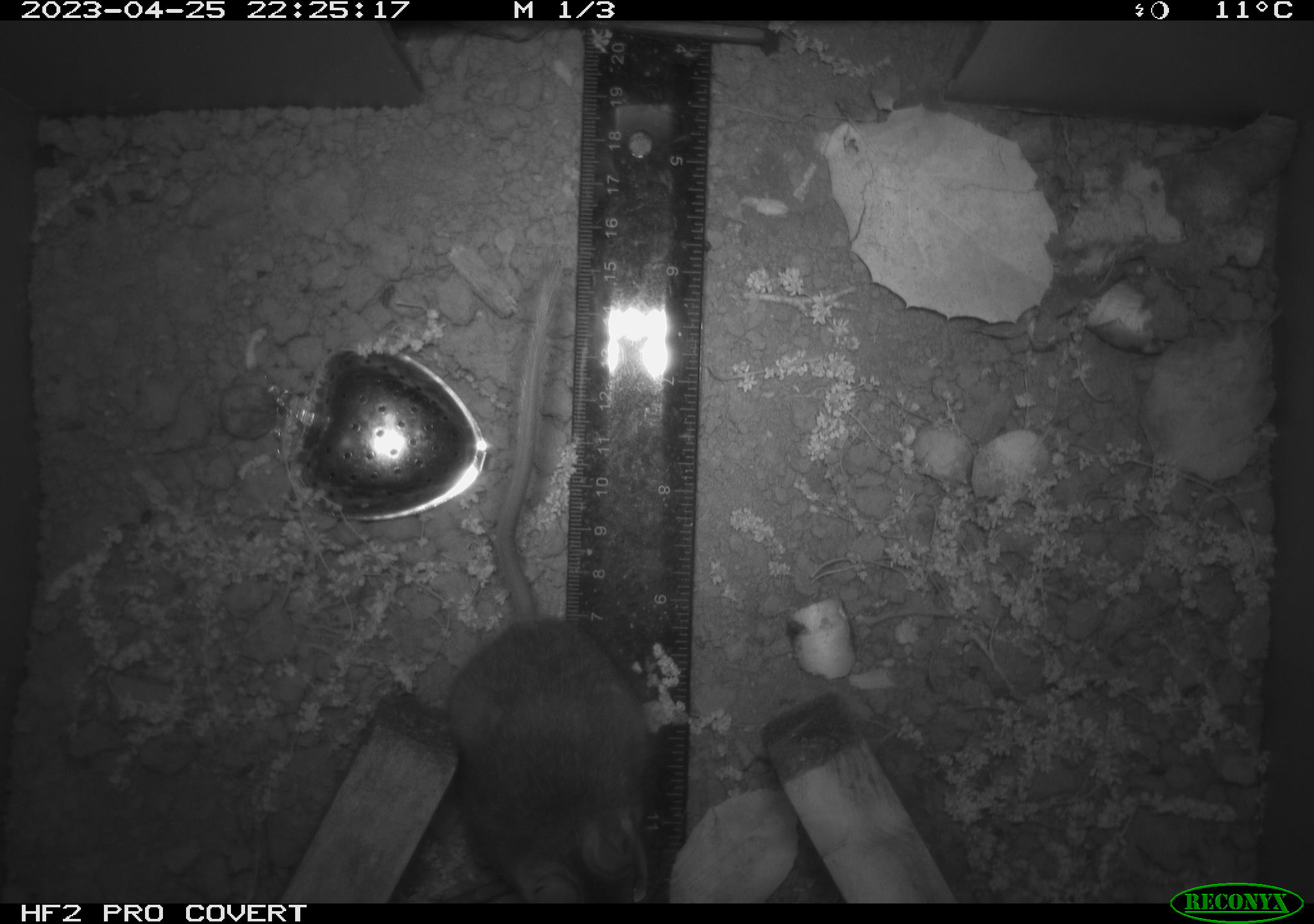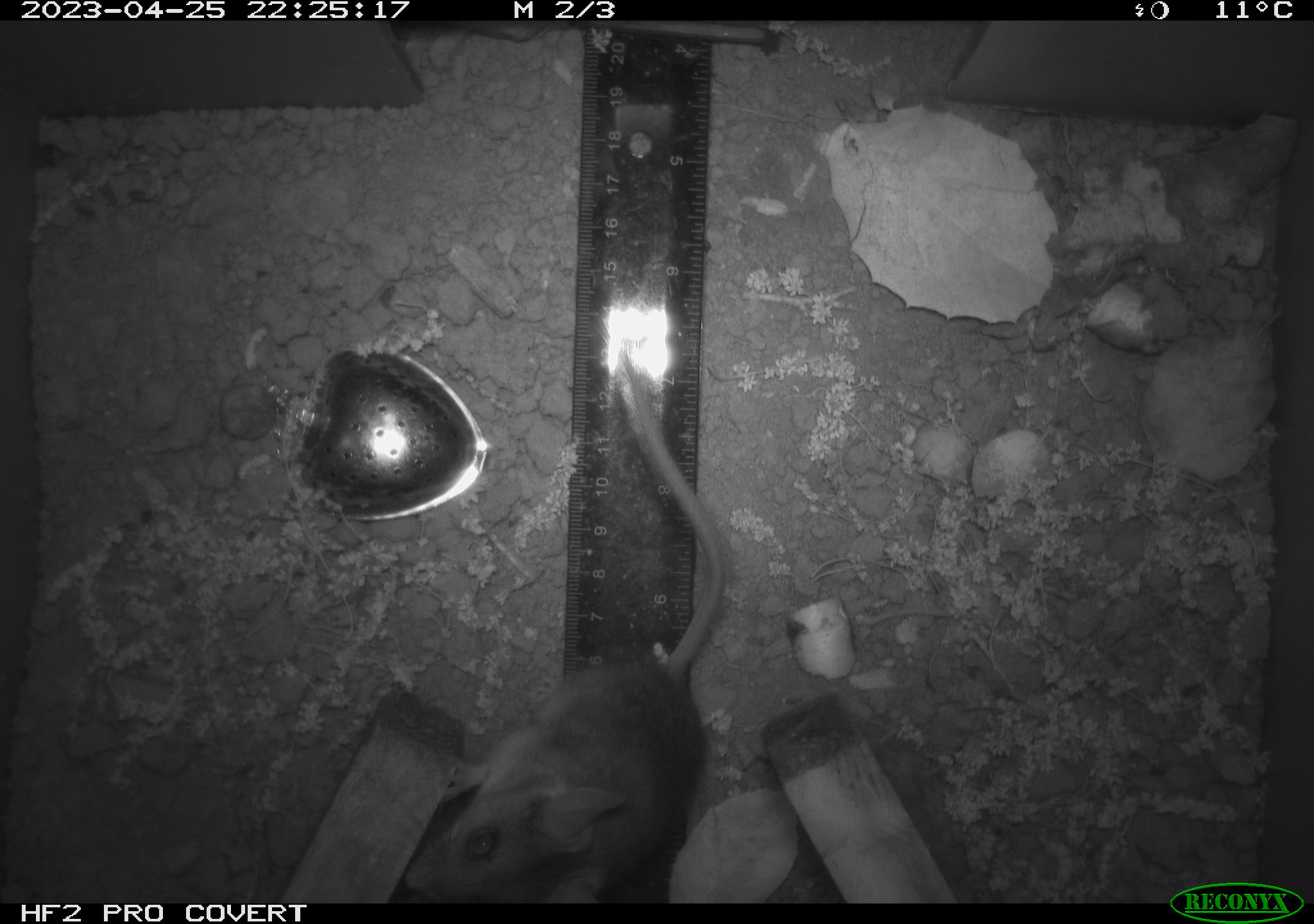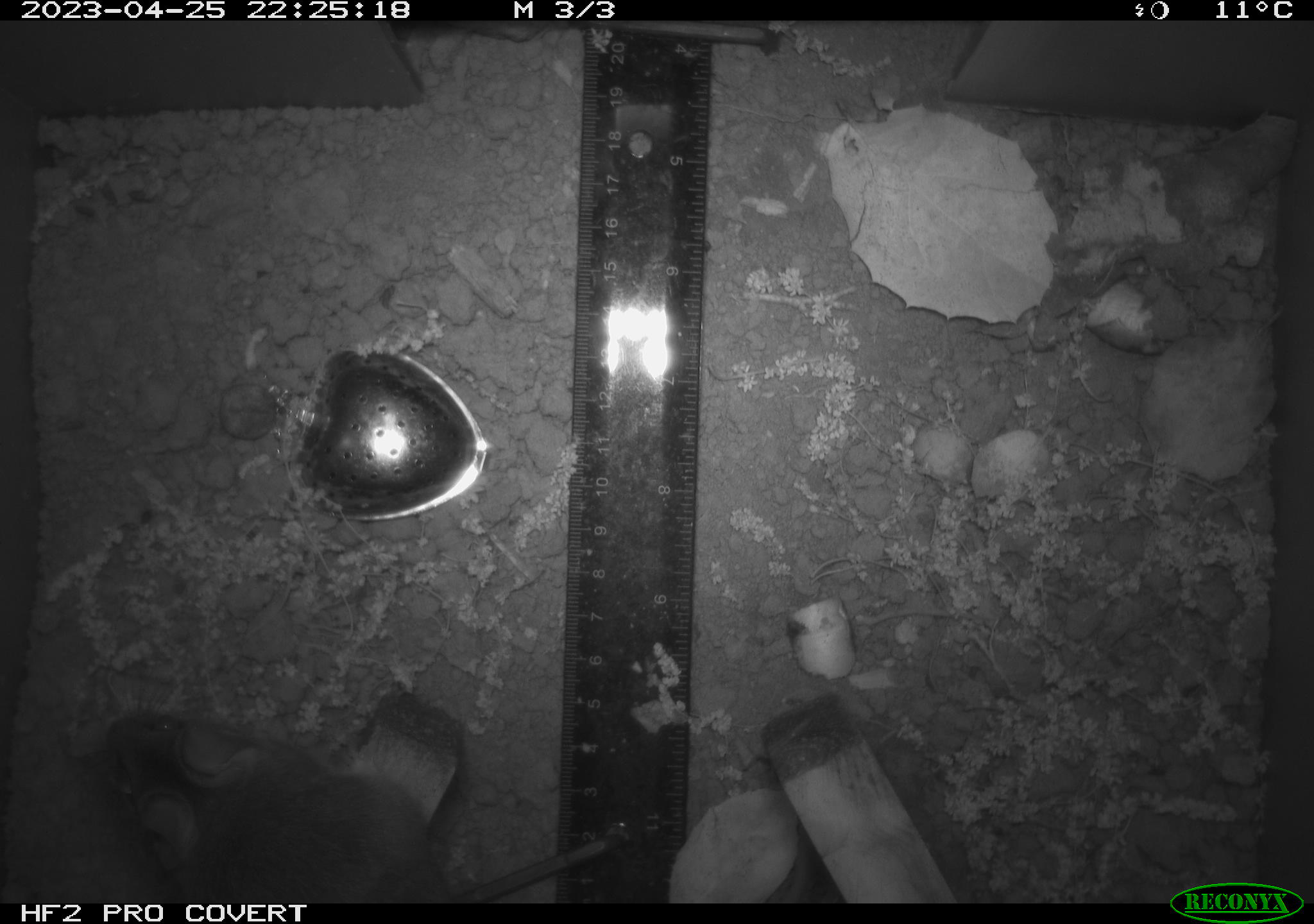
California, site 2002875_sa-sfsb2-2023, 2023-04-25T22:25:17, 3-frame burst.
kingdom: Animalia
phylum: Chordata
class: Mammalia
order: Rodentia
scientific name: Rodentia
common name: mouse species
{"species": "mouse species (Rodentia)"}